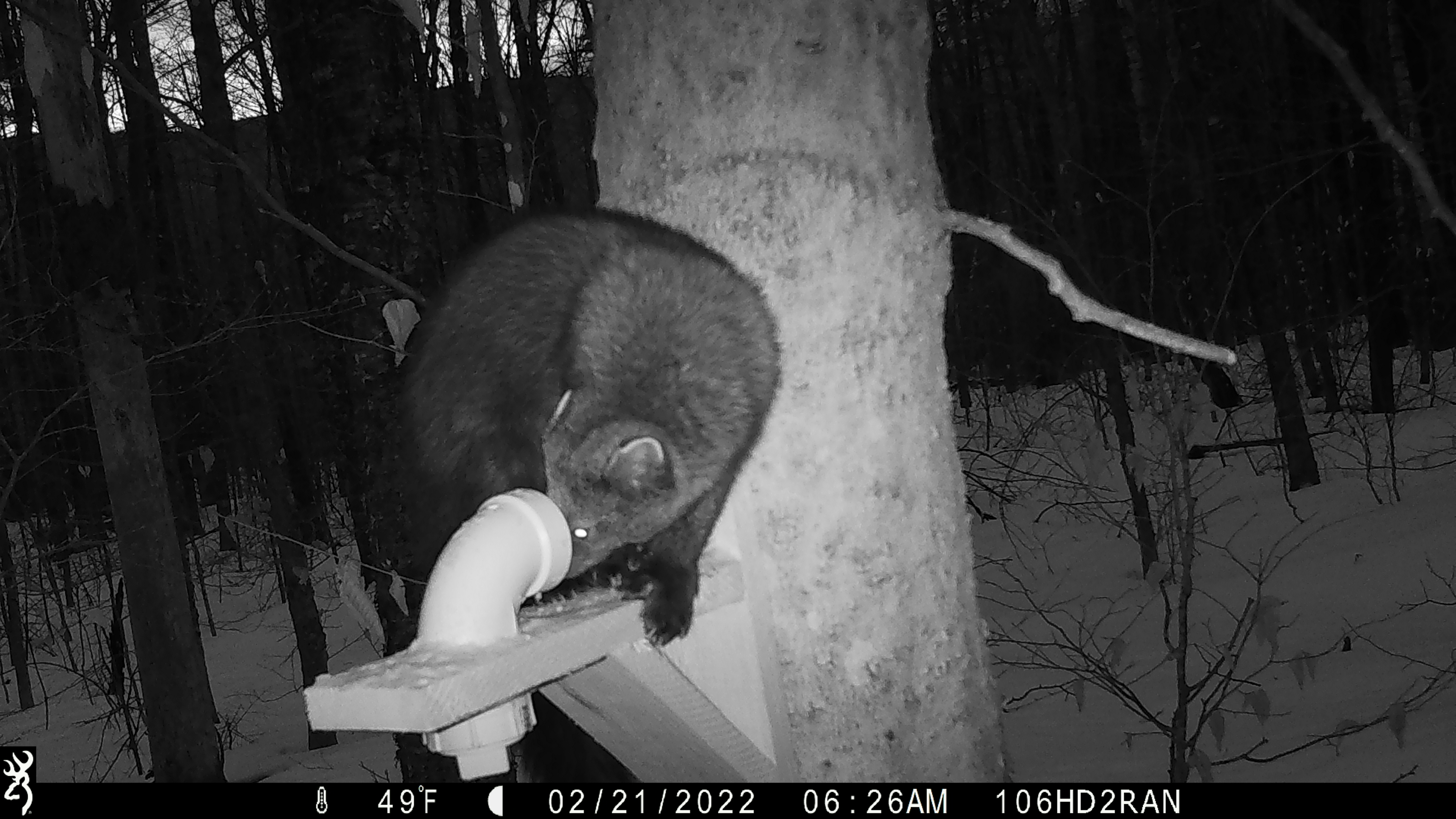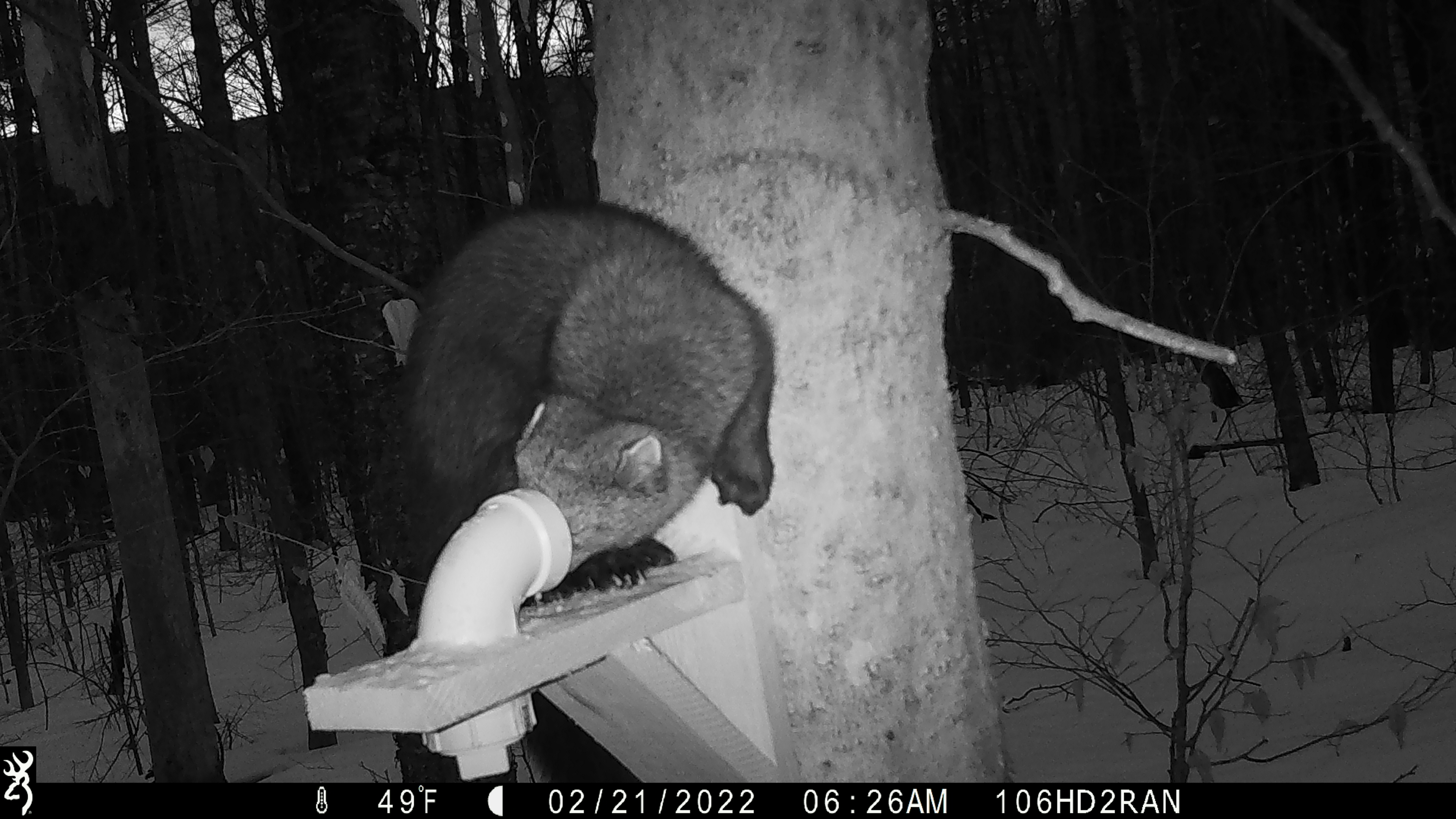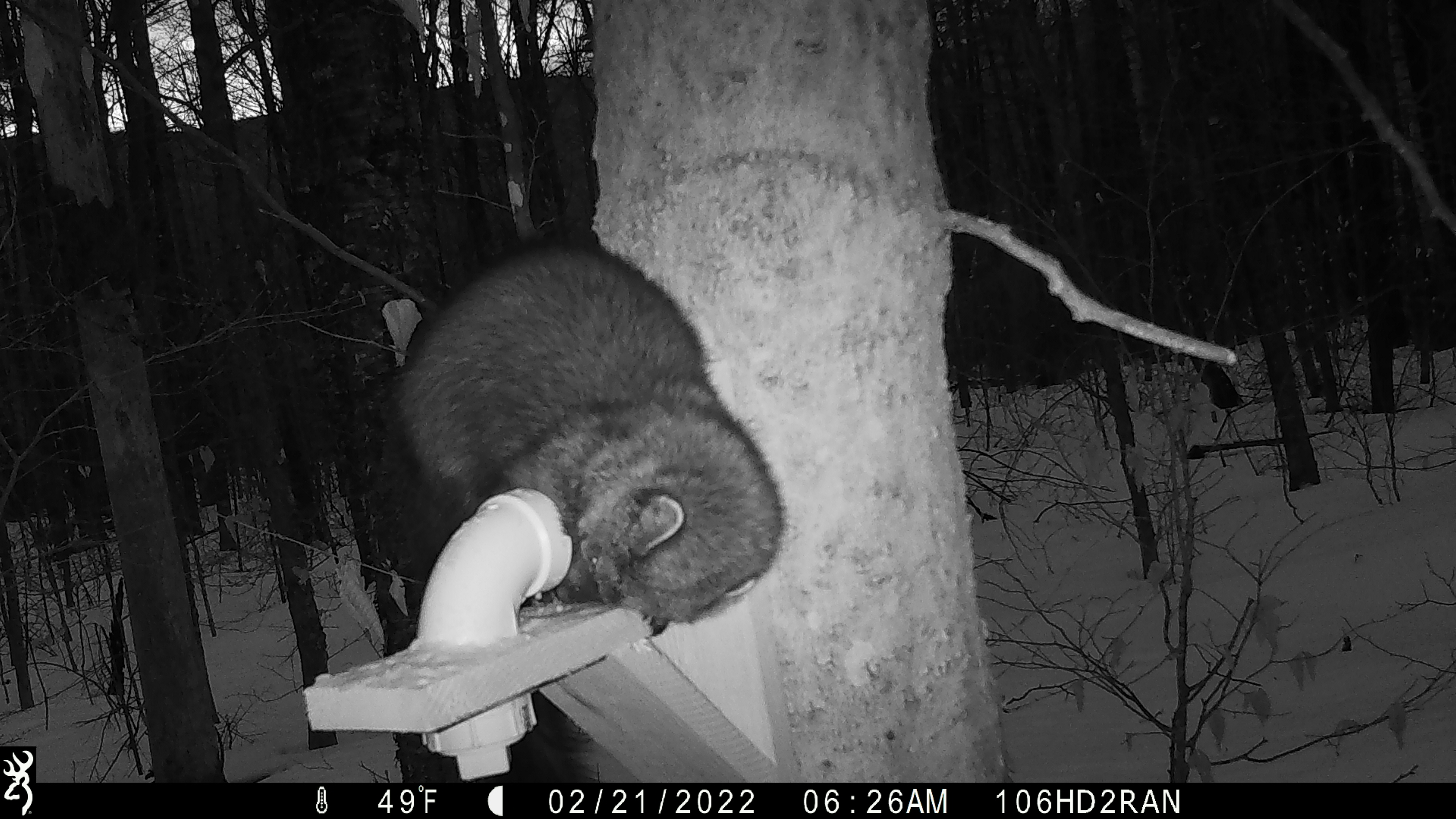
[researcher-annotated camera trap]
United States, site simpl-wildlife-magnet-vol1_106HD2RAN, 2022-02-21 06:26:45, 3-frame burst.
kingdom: Animalia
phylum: Chordata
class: Mammalia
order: Carnivora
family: Mustelidae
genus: Pekania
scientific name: Pekania pennanti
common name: fisher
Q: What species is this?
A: Fisher (Pekania pennanti).